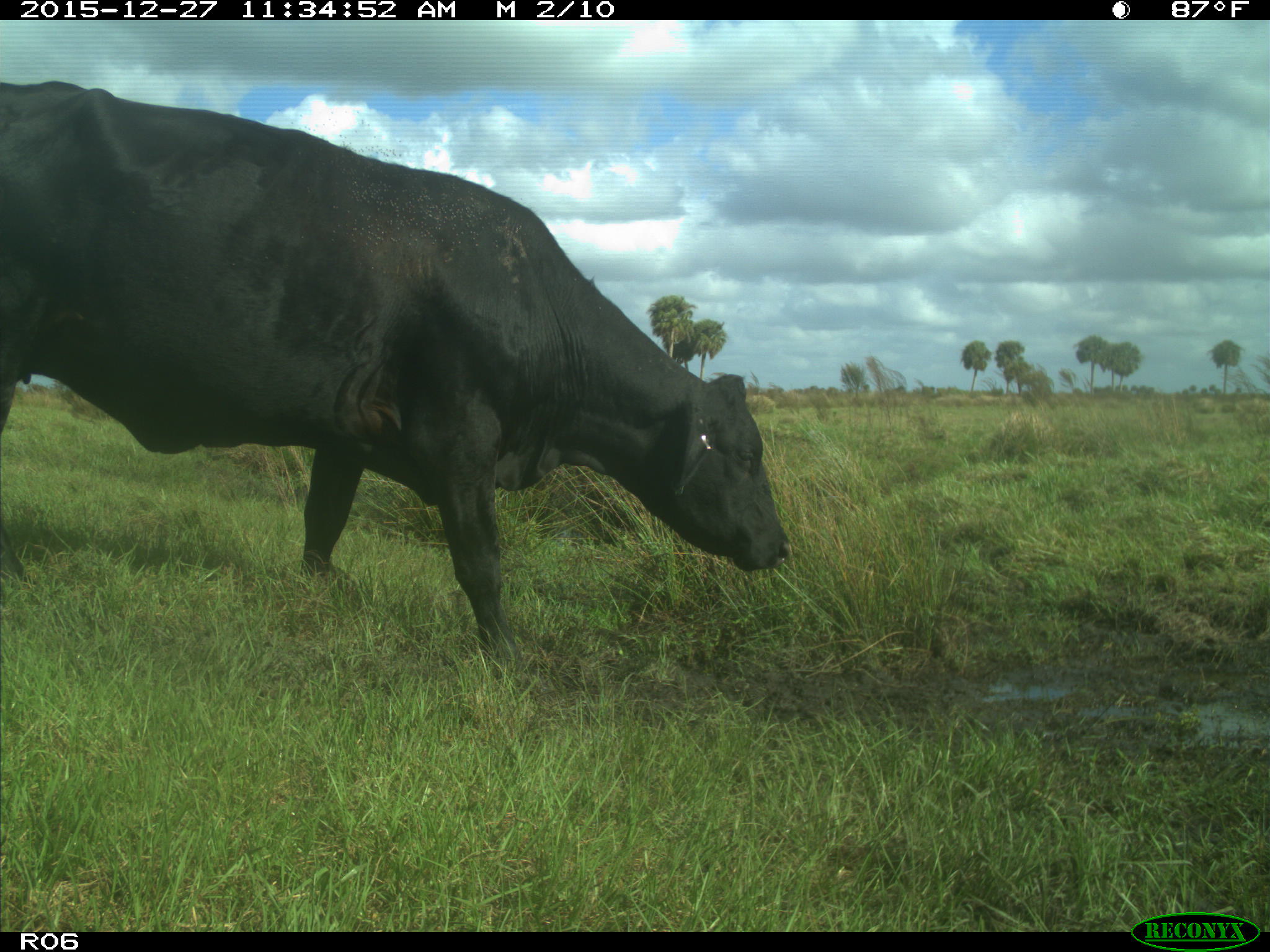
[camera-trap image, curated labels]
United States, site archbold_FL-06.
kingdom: Animalia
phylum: Chordata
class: Mammalia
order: Artiodactyla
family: Bovidae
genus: Bos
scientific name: Bos taurus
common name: domestic cow